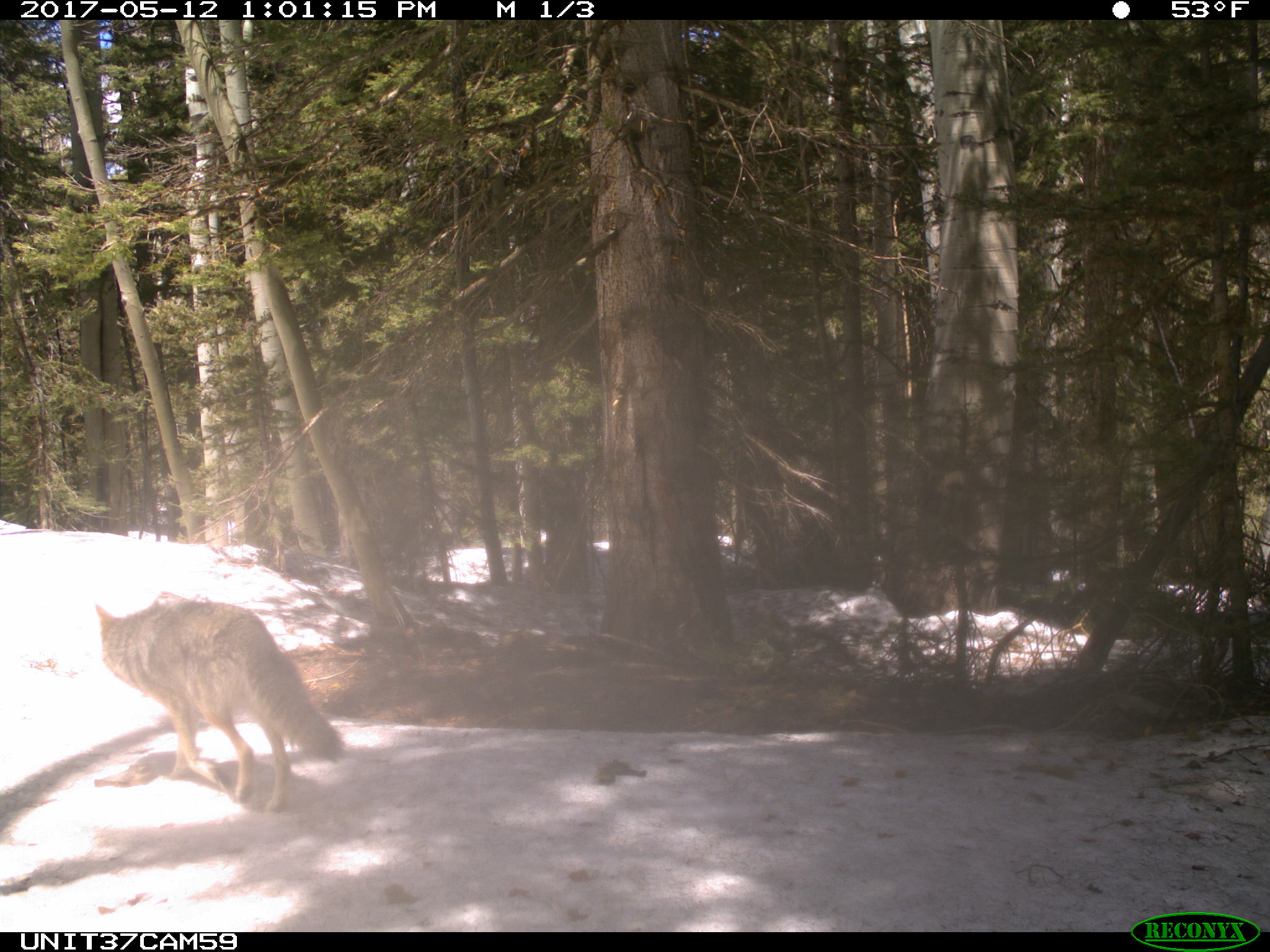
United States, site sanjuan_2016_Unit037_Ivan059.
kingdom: Animalia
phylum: Chordata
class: Mammalia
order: Carnivora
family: Canidae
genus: Canis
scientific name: Canis latrans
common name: coyote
Canis latrans (coyote).